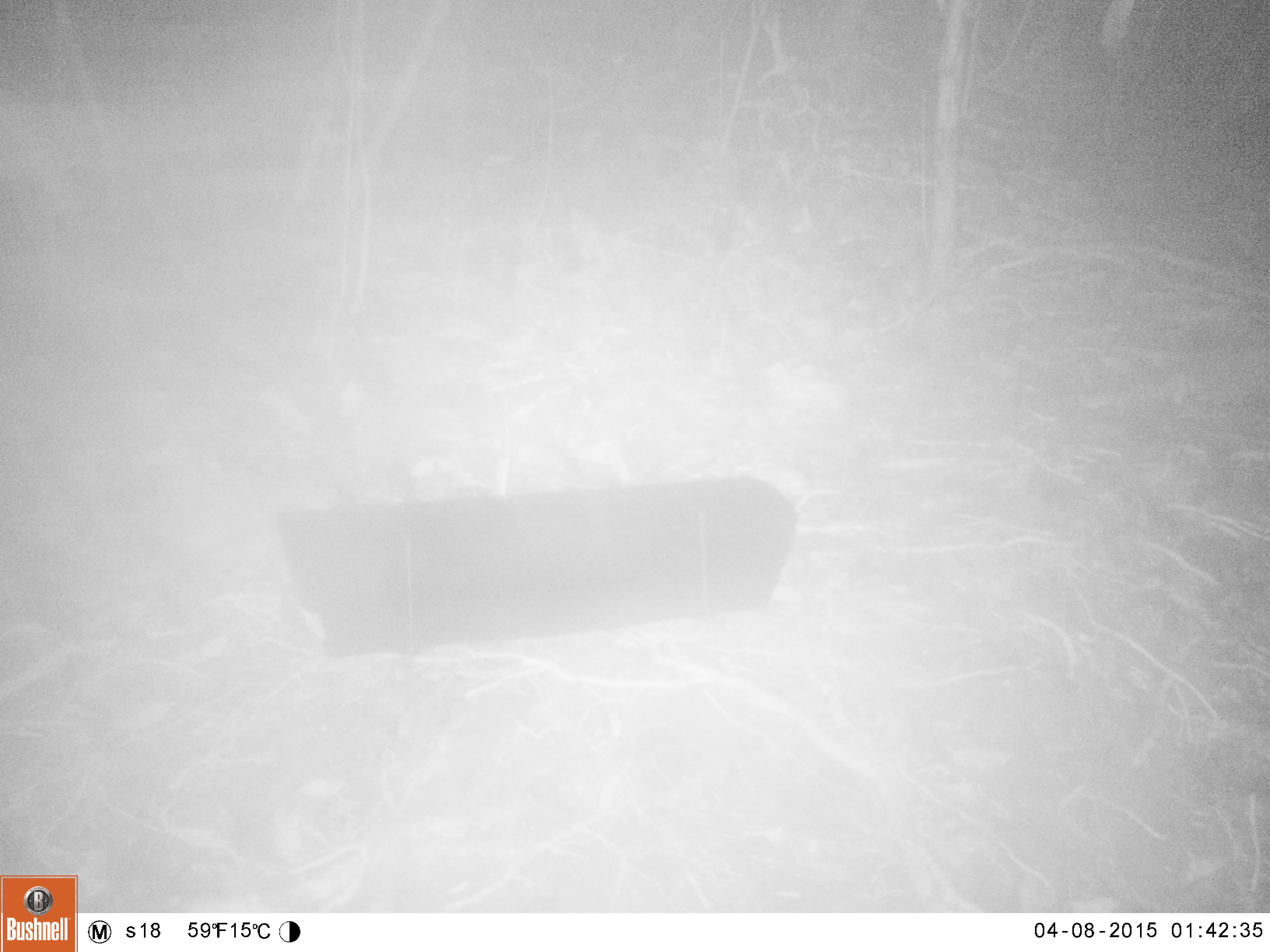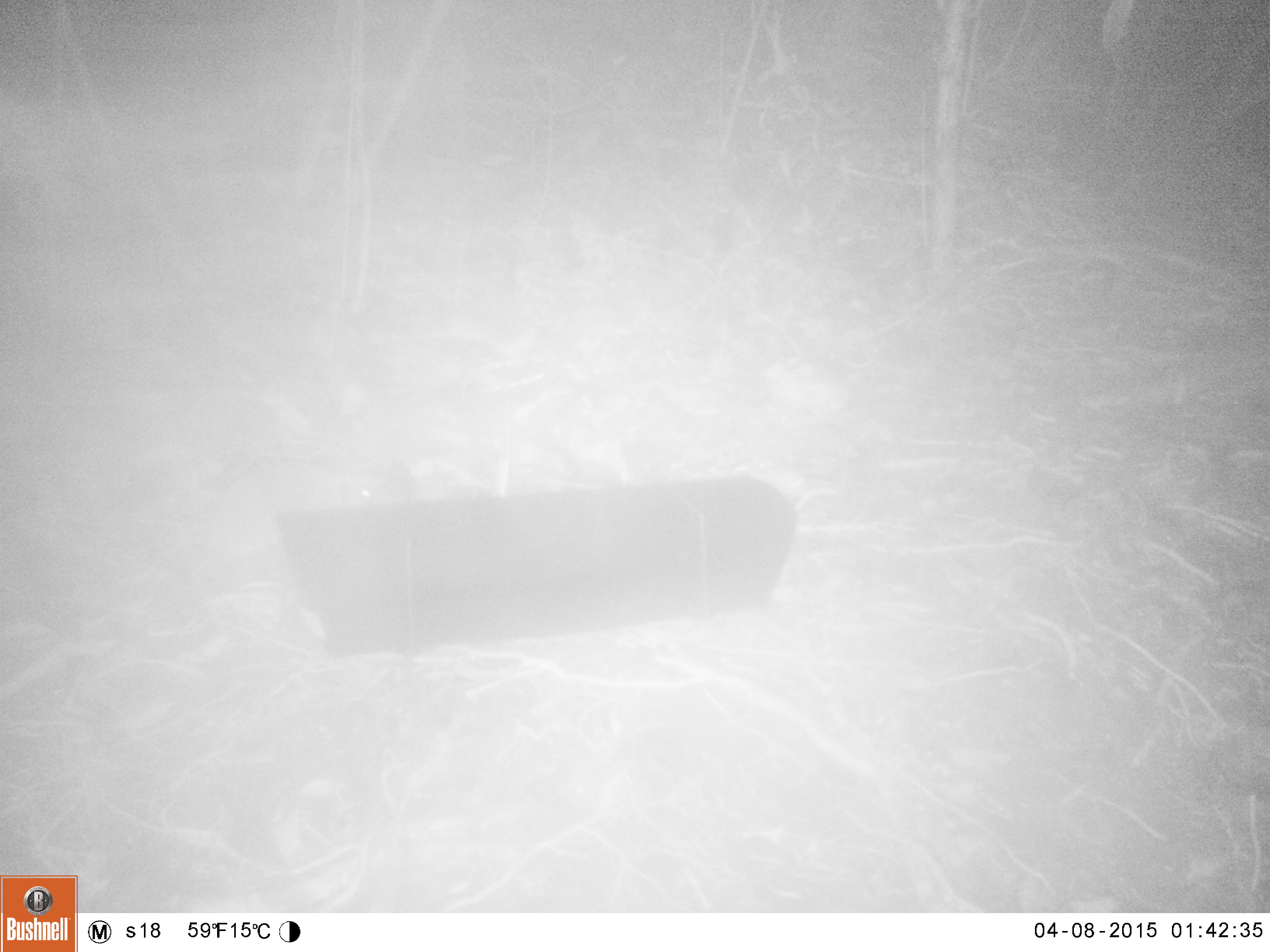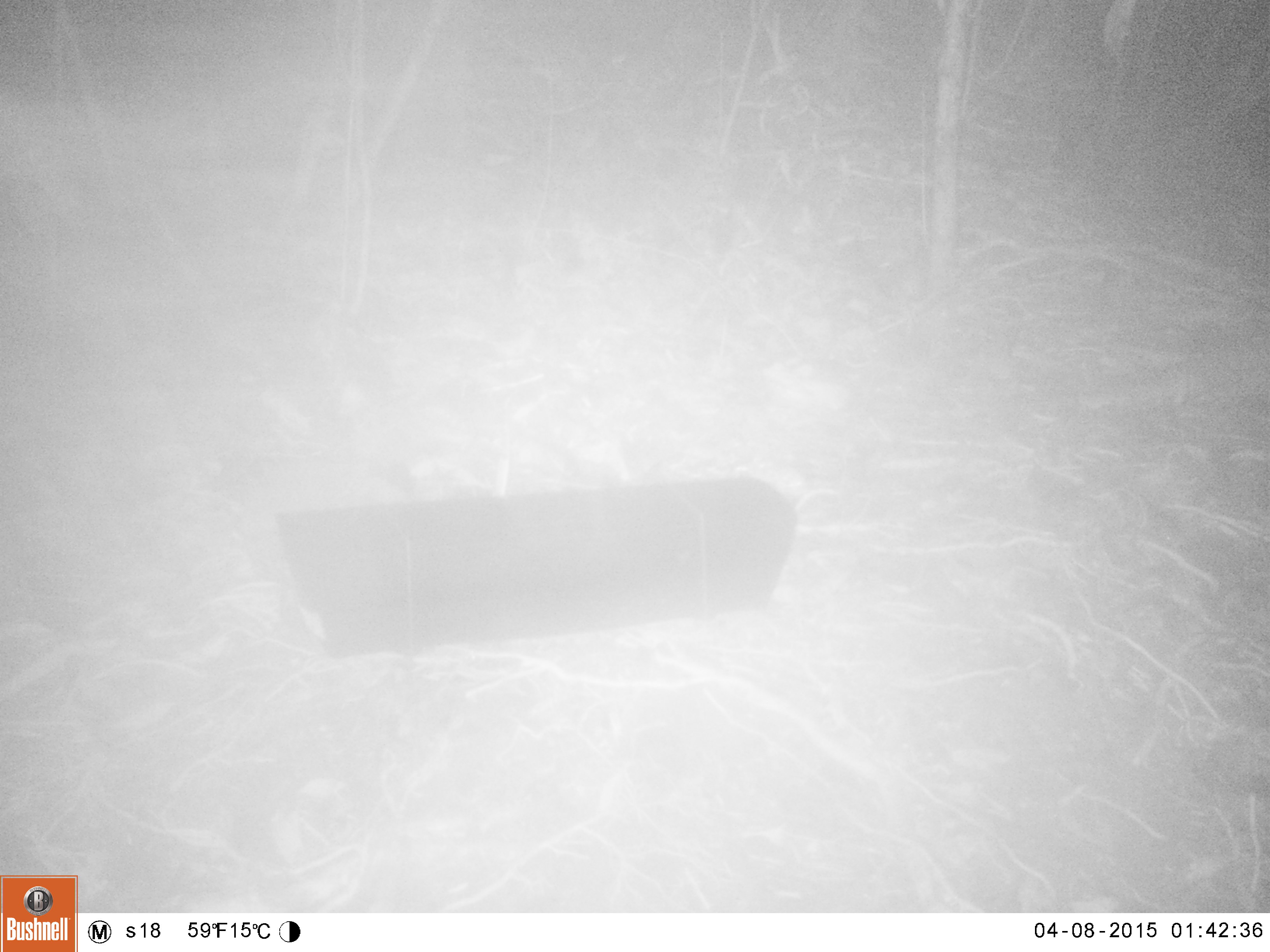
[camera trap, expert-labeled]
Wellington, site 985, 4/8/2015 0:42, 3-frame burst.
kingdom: Animalia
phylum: Chordata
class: Mammalia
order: Eulipotyphla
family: Erinaceidae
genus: Erinaceus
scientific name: Erinaceus europaeus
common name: hedgehog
Hedgehog (Erinaceus europaeus).